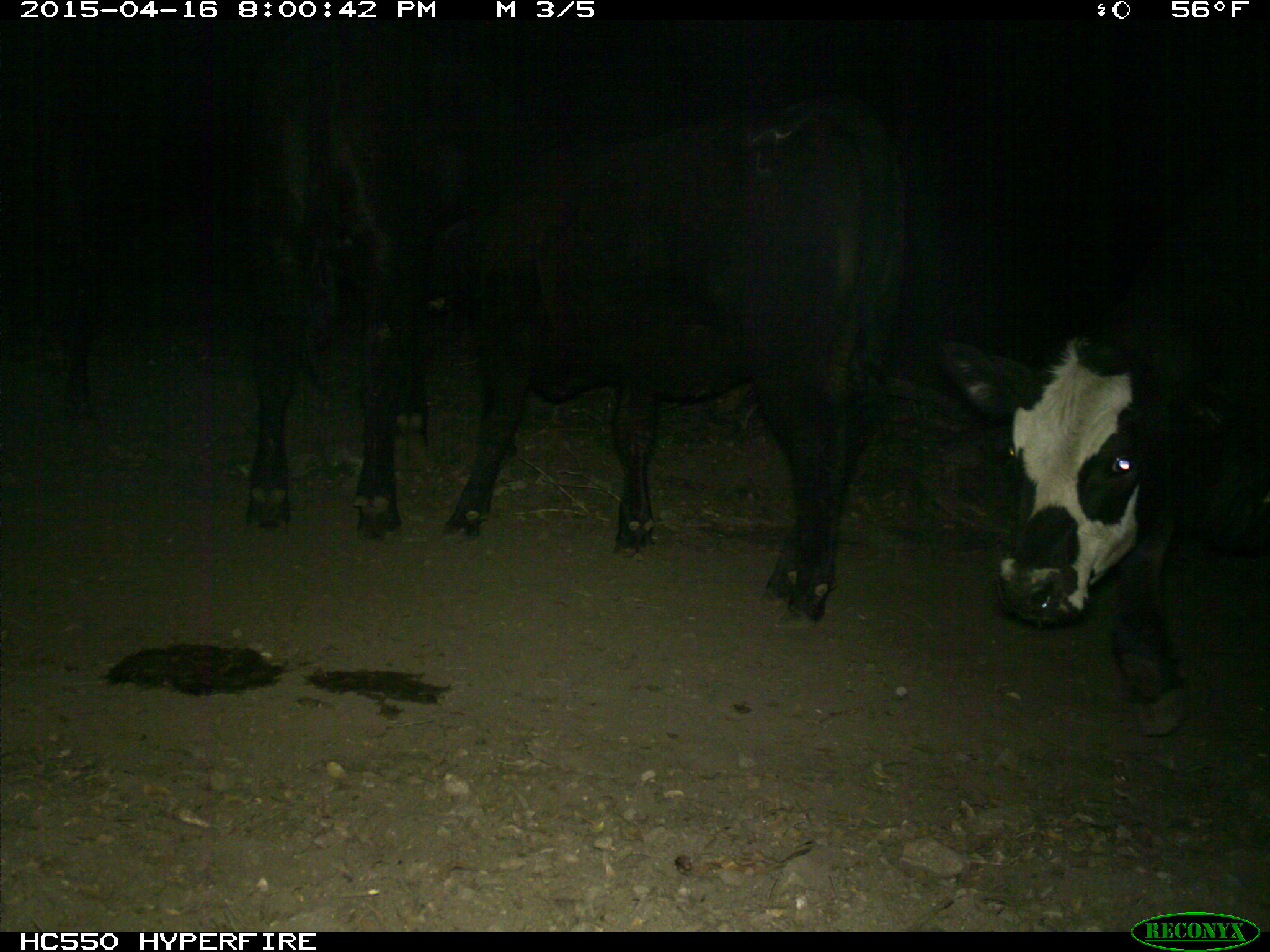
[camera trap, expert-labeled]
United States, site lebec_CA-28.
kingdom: Animalia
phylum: Chordata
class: Mammalia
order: Artiodactyla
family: Bovidae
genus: Bos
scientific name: Bos taurus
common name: domestic cow